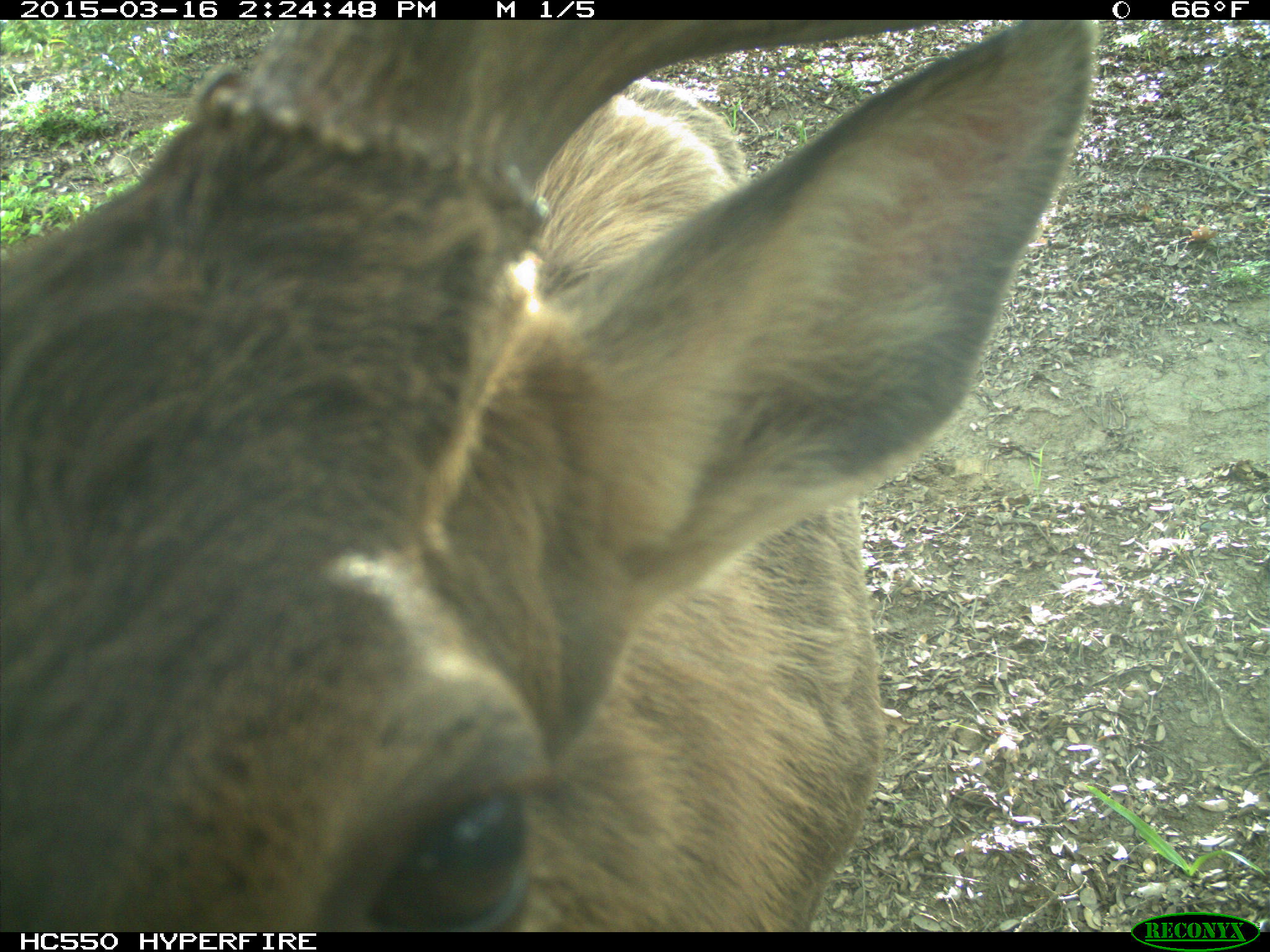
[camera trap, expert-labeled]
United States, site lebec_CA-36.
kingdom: Animalia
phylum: Chordata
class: Mammalia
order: Artiodactyla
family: Cervidae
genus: Cervus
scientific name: Cervus canadensis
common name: elk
Cervus canadensis (elk).